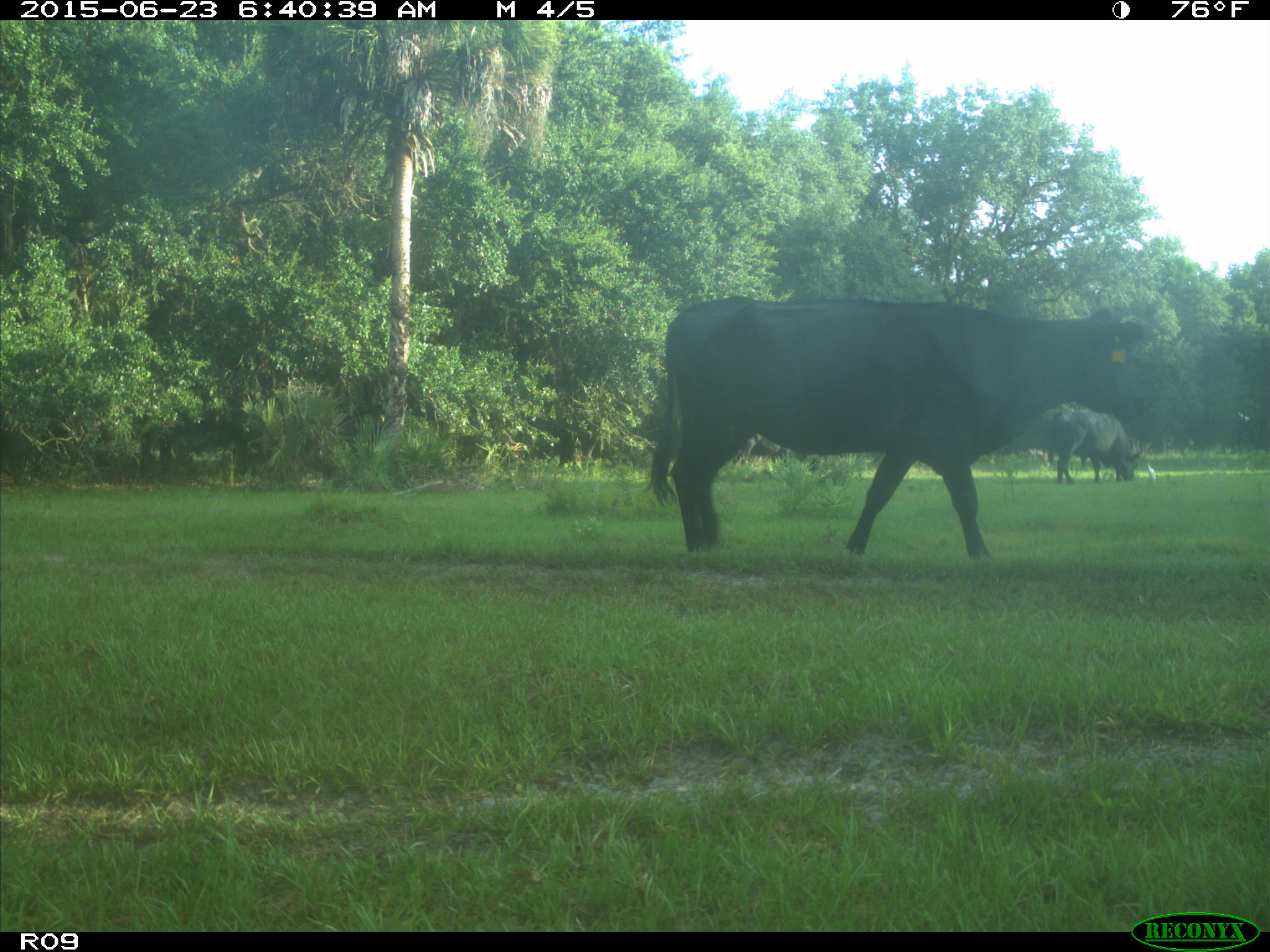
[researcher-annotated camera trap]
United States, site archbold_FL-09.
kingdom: Animalia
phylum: Chordata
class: Mammalia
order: Artiodactyla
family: Bovidae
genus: Bos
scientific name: Bos taurus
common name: domestic cow